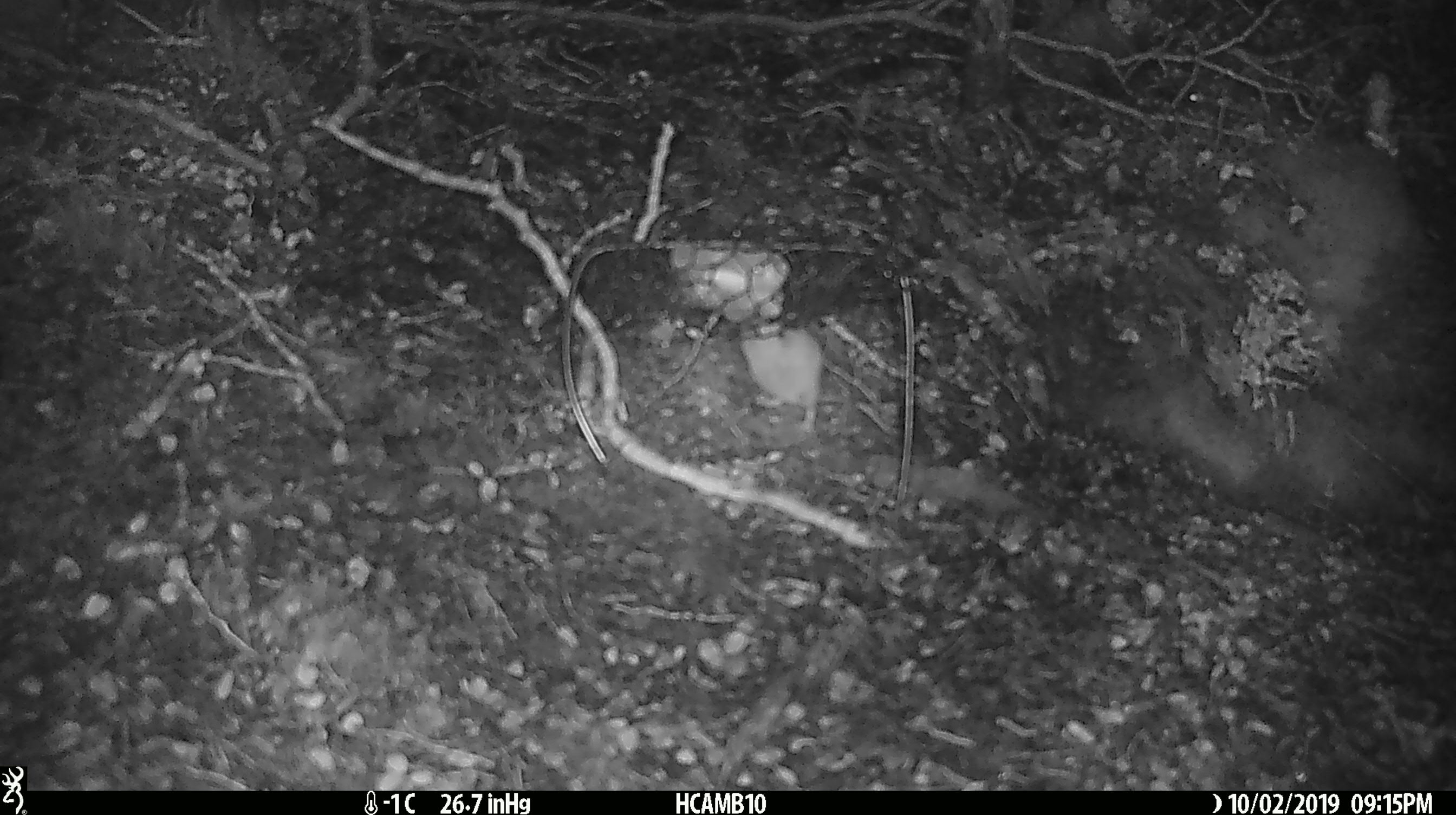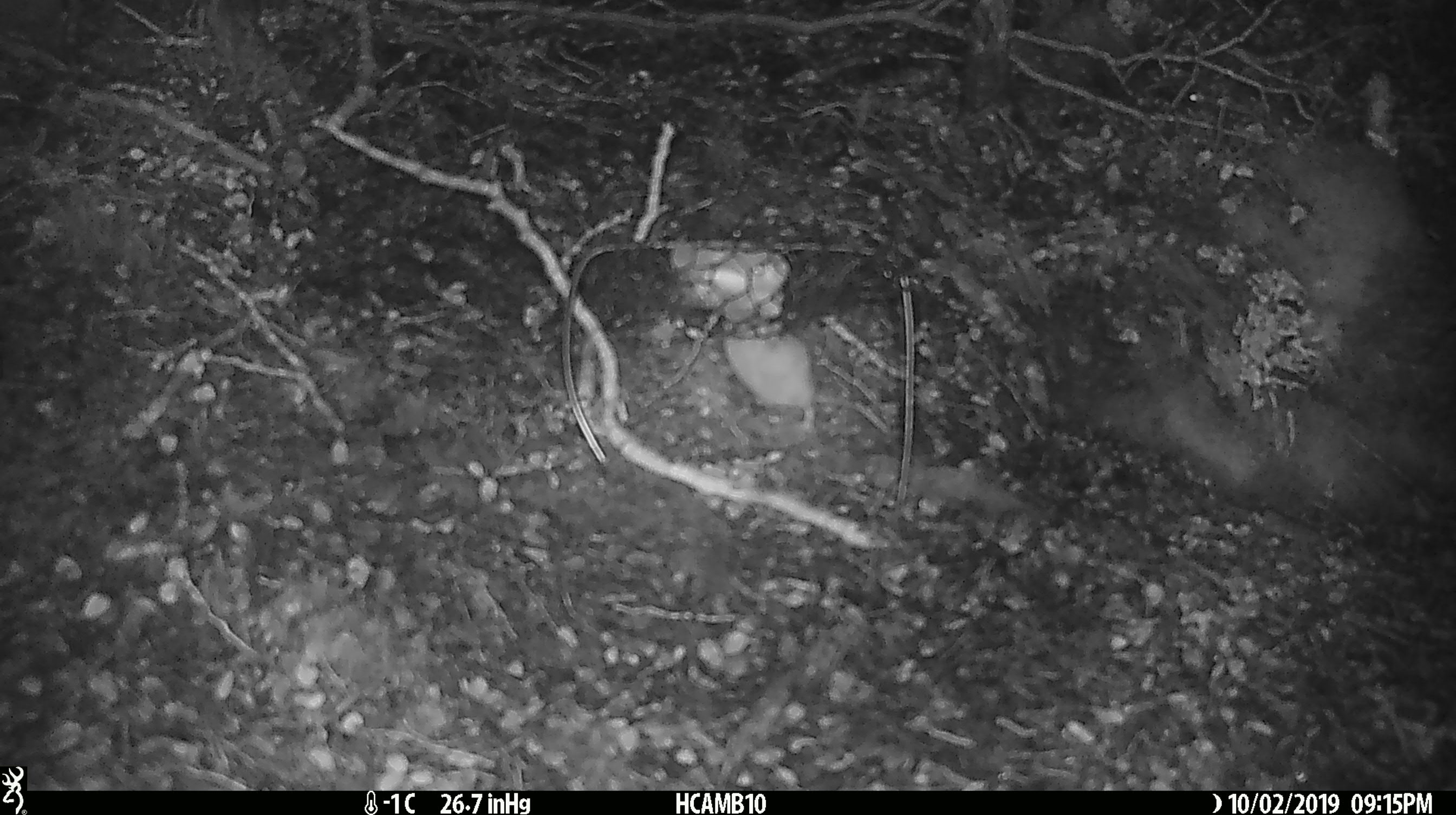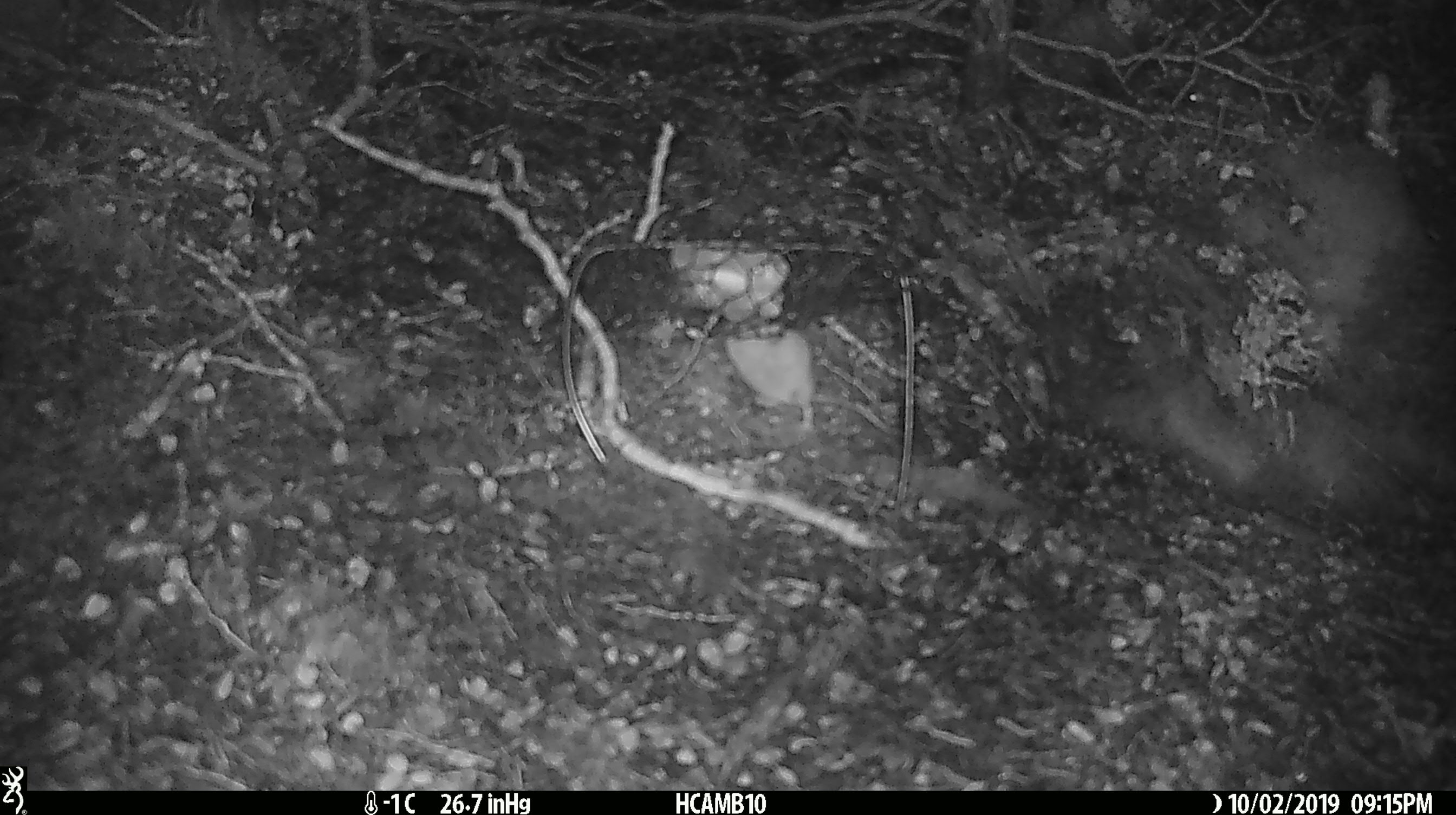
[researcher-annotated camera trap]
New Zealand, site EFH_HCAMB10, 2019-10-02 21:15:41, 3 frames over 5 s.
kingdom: Animalia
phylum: Chordata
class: Mammalia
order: Rodentia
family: Muridae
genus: Mus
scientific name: Mus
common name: mouse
Mouse (Mus).